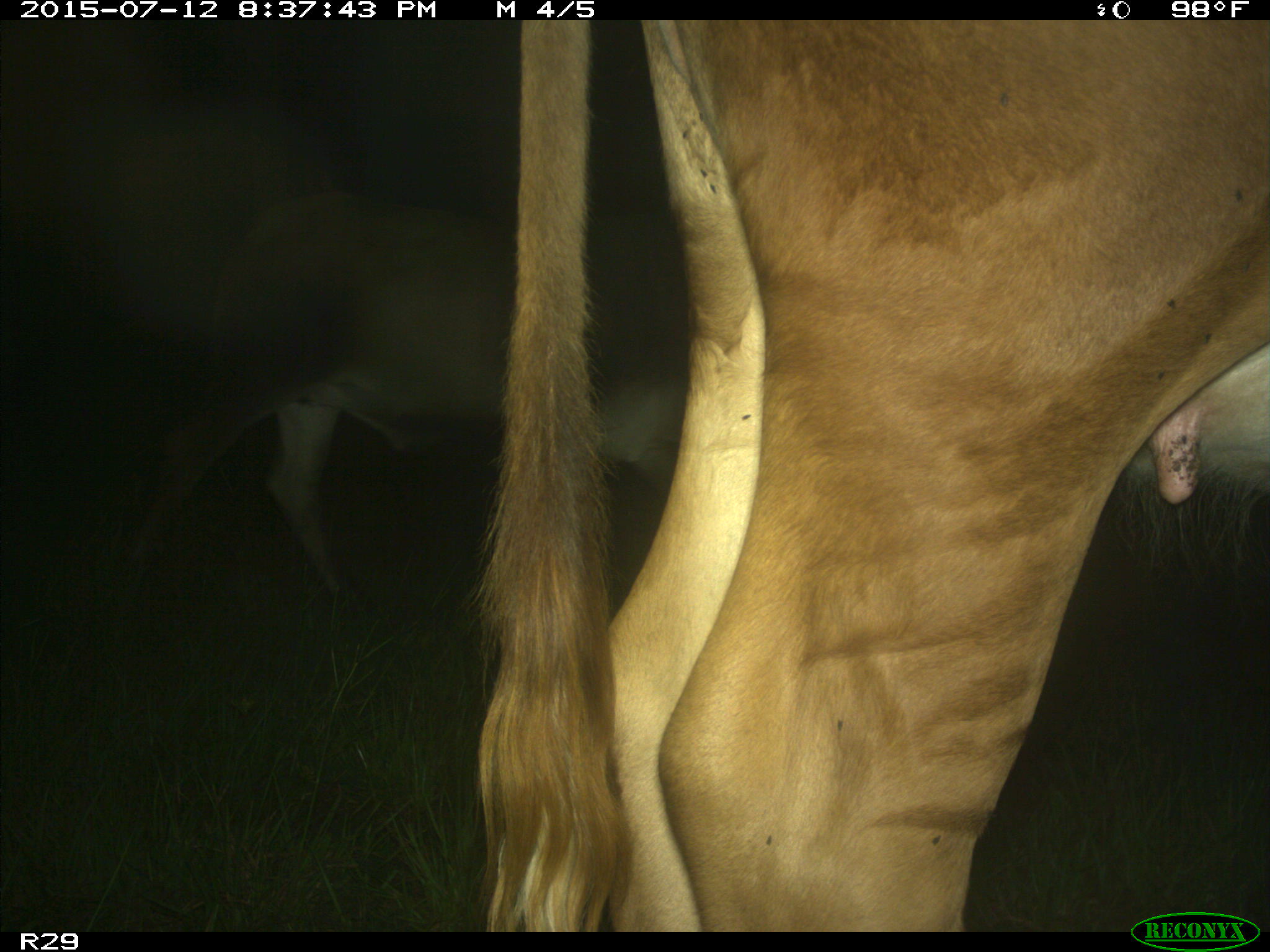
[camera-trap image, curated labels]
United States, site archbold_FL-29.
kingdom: Animalia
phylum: Chordata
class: Mammalia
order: Artiodactyla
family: Bovidae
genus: Bos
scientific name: Bos taurus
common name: domestic cow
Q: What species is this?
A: Bos taurus (domestic cow).